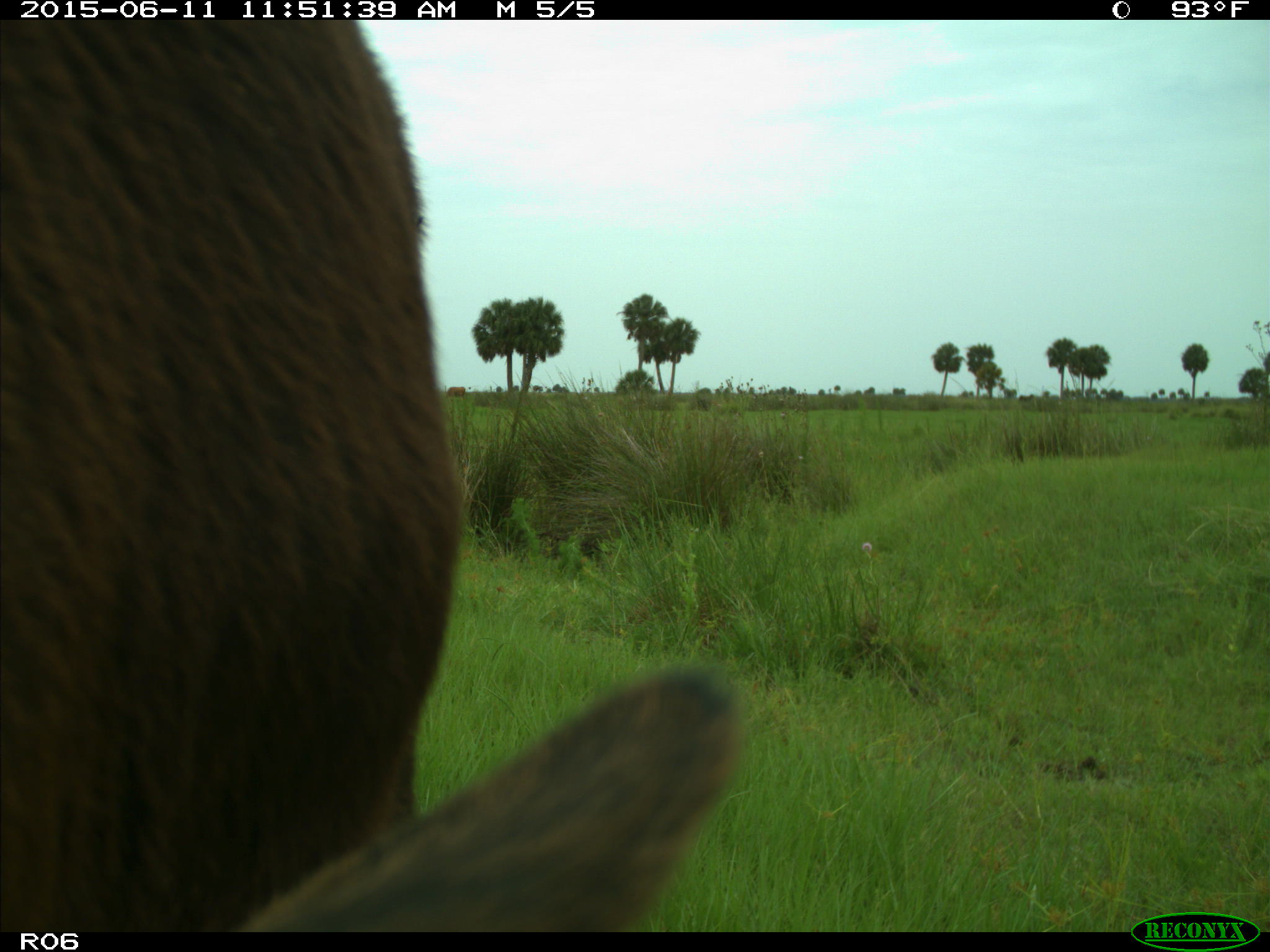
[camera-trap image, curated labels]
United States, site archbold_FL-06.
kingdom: Animalia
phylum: Chordata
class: Mammalia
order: Artiodactyla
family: Bovidae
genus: Bos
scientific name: Bos taurus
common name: domestic cow